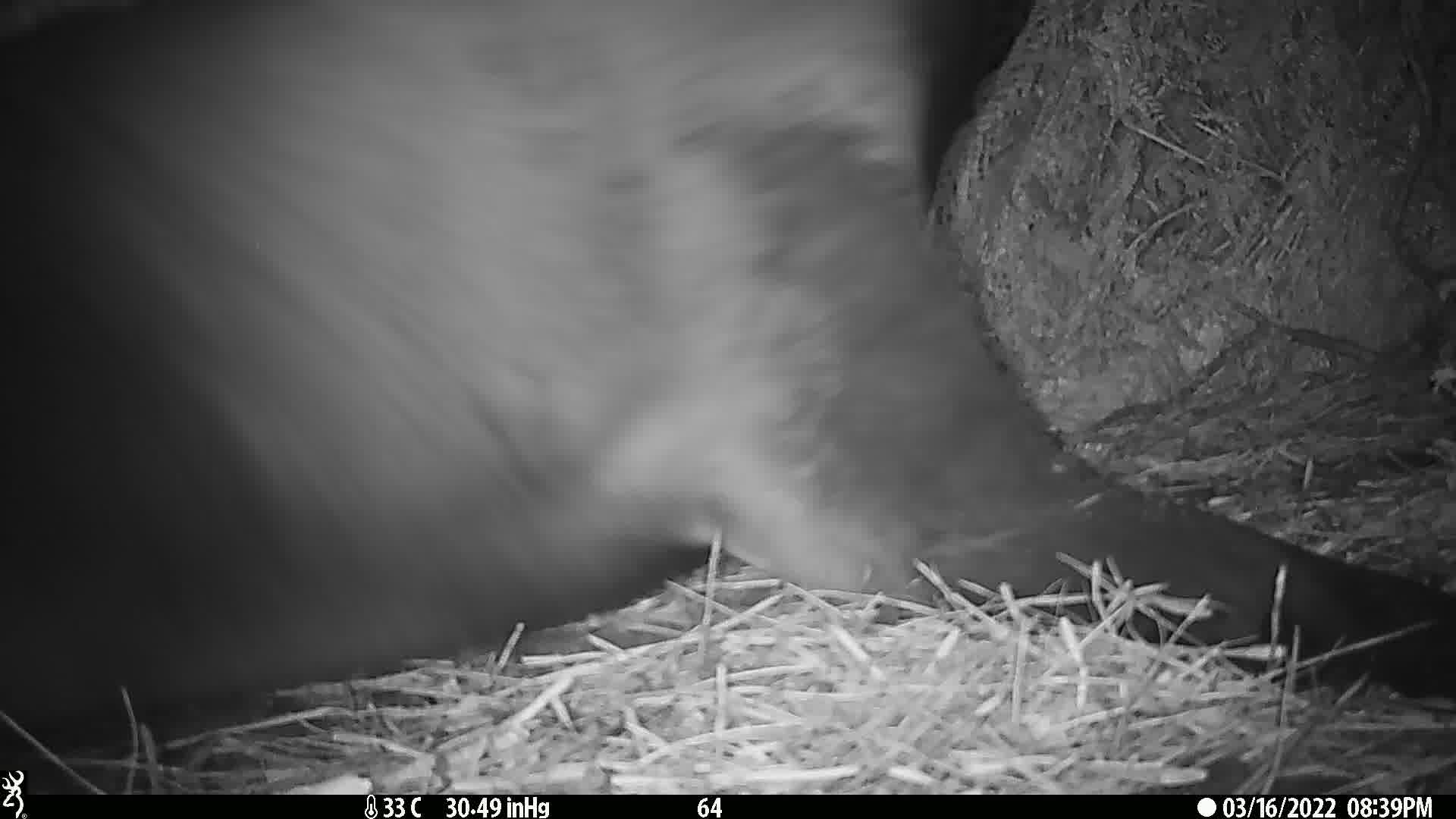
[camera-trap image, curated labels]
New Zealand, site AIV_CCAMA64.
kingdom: Animalia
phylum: Chordata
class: Mammalia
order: Carnivora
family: Otariidae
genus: Phocarctos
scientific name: Phocarctos hookeri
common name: new zealand sea lion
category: sealion